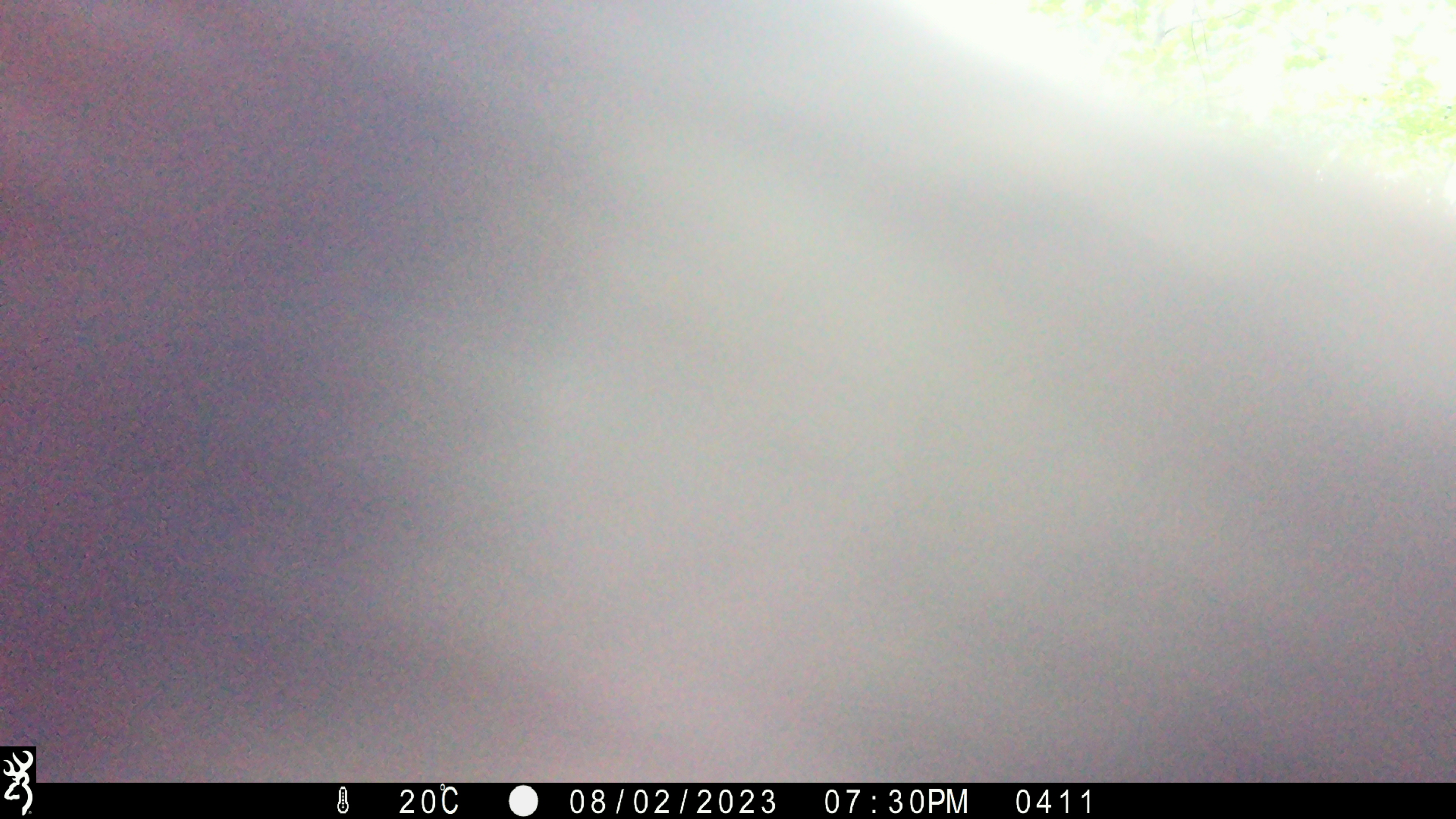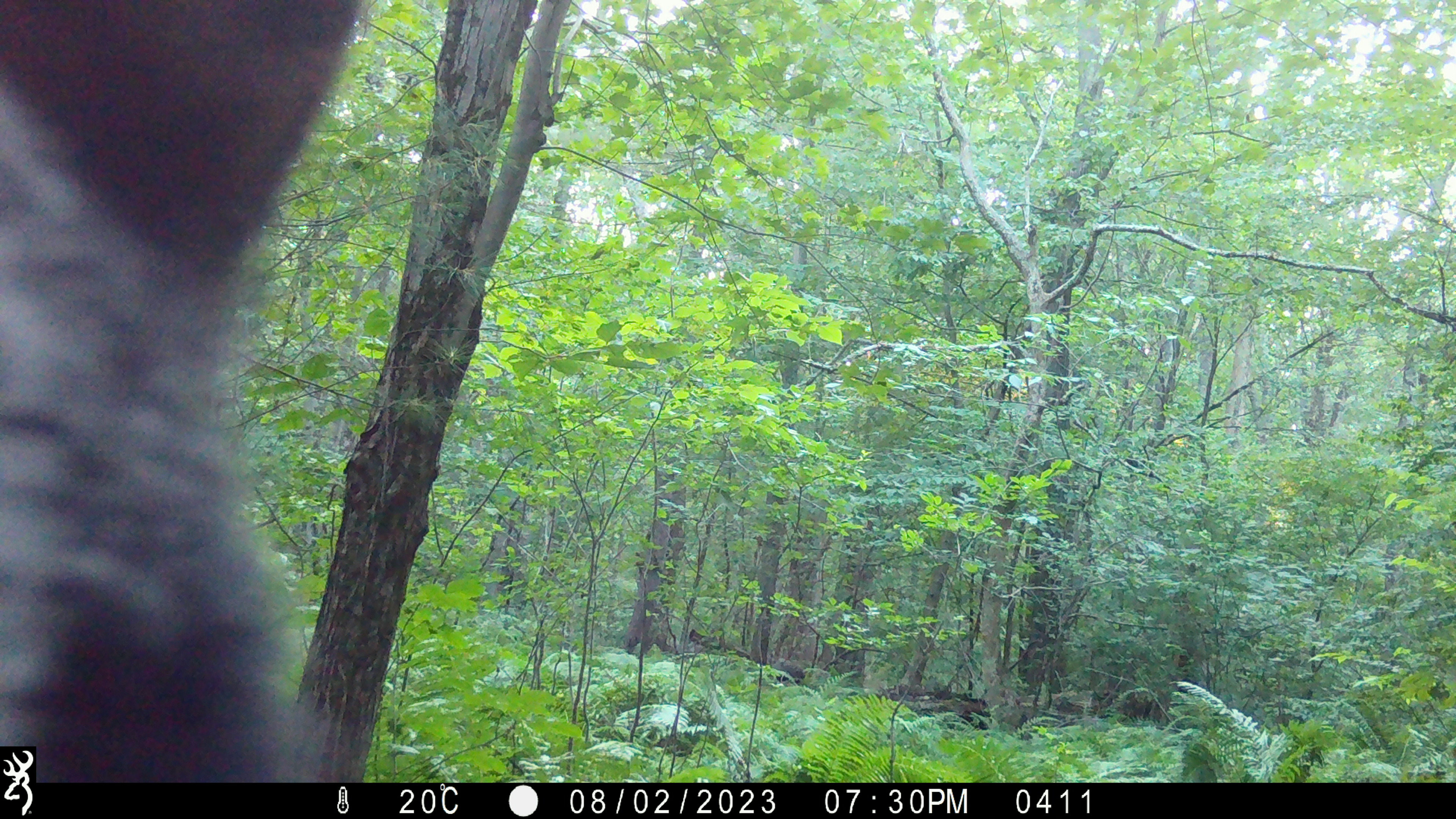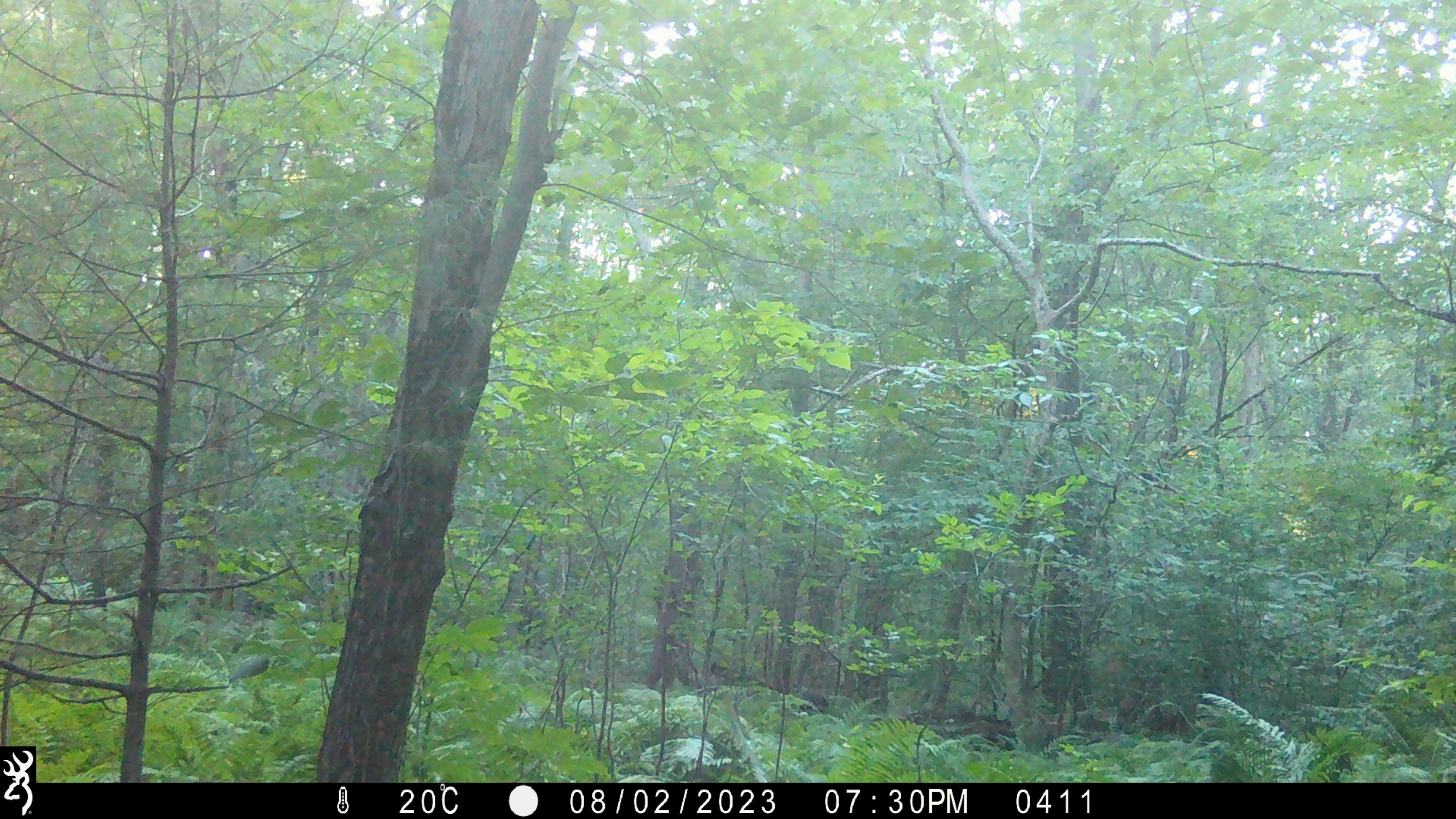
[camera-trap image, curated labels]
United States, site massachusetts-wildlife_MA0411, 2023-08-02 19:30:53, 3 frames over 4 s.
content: unidentified animal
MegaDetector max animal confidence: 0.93